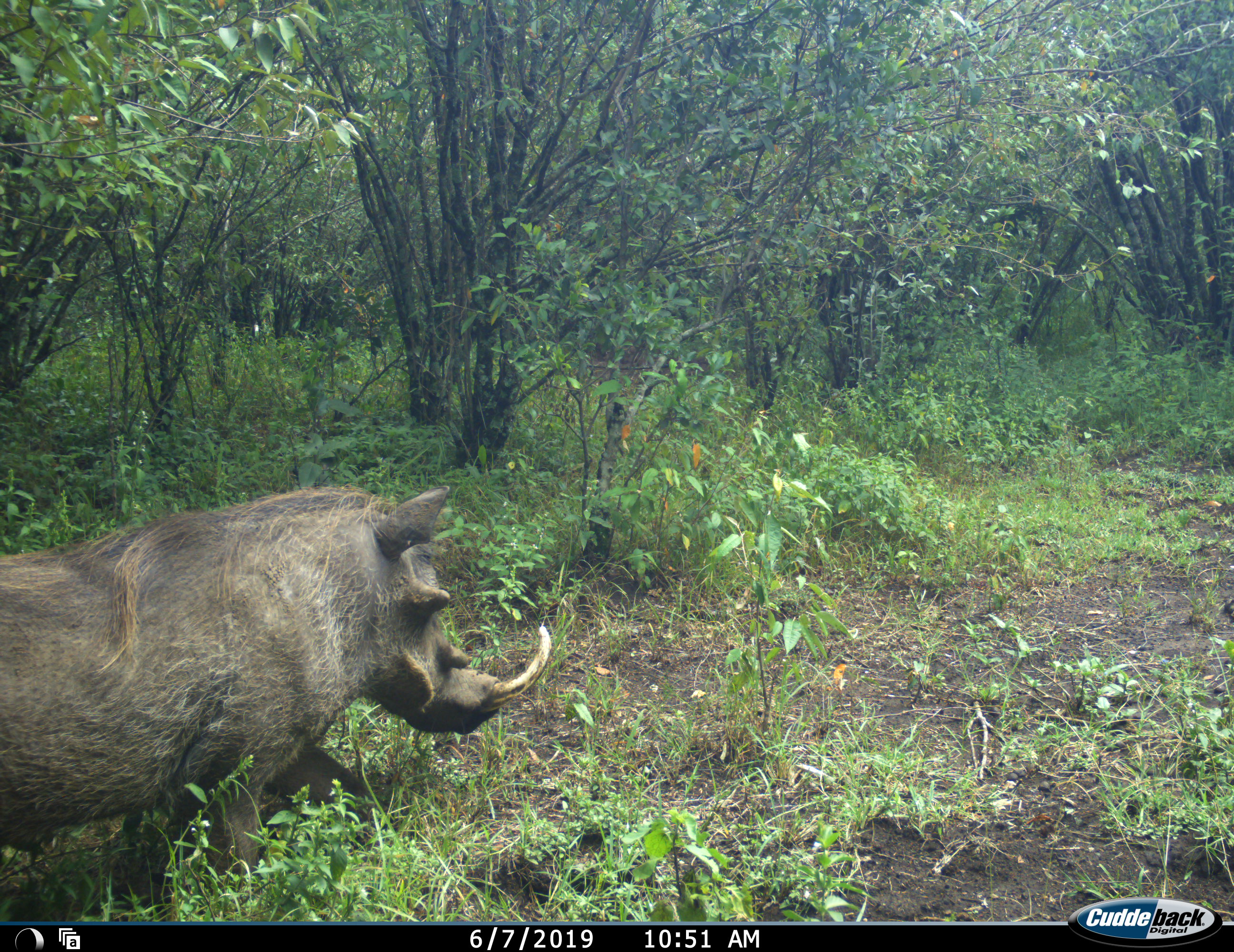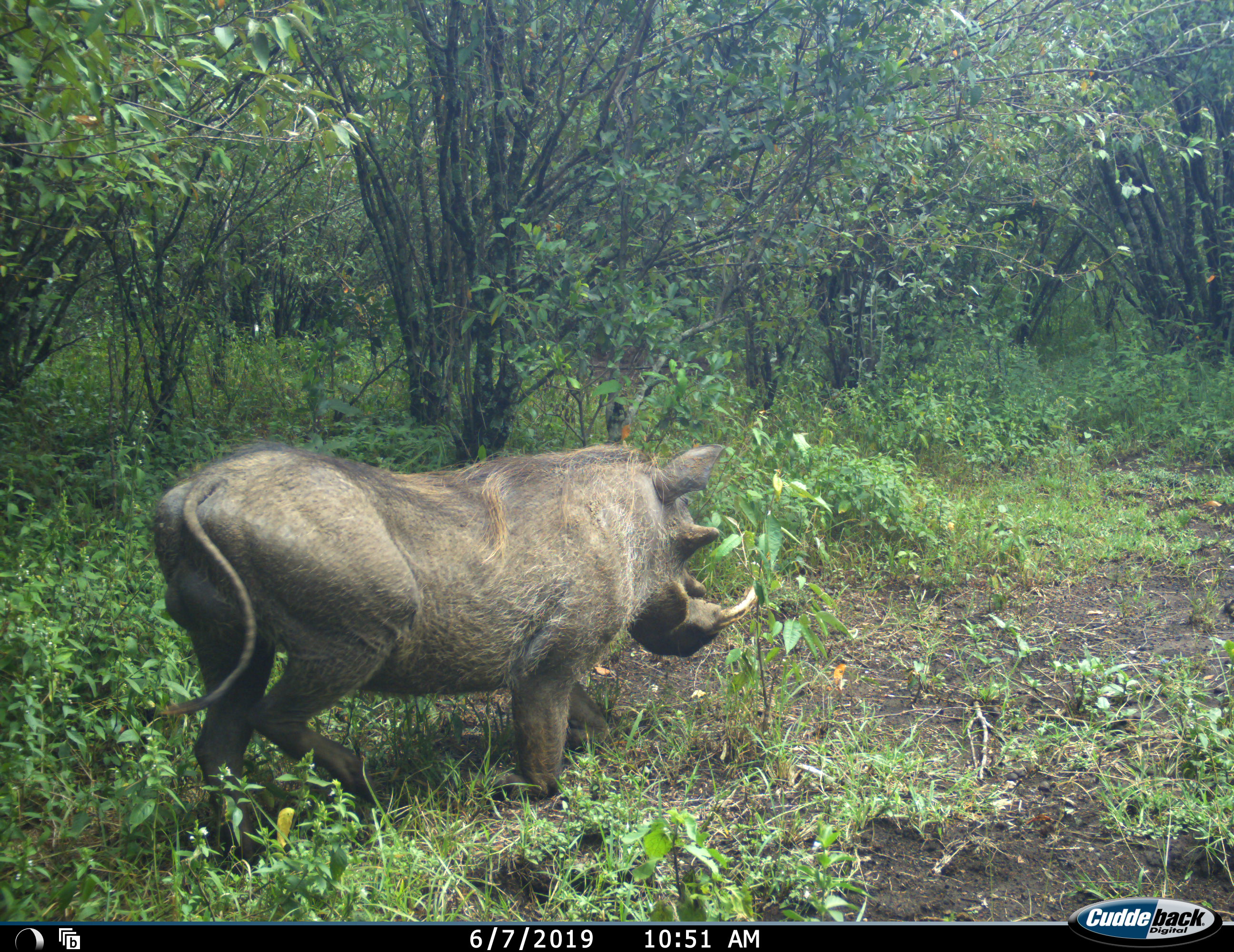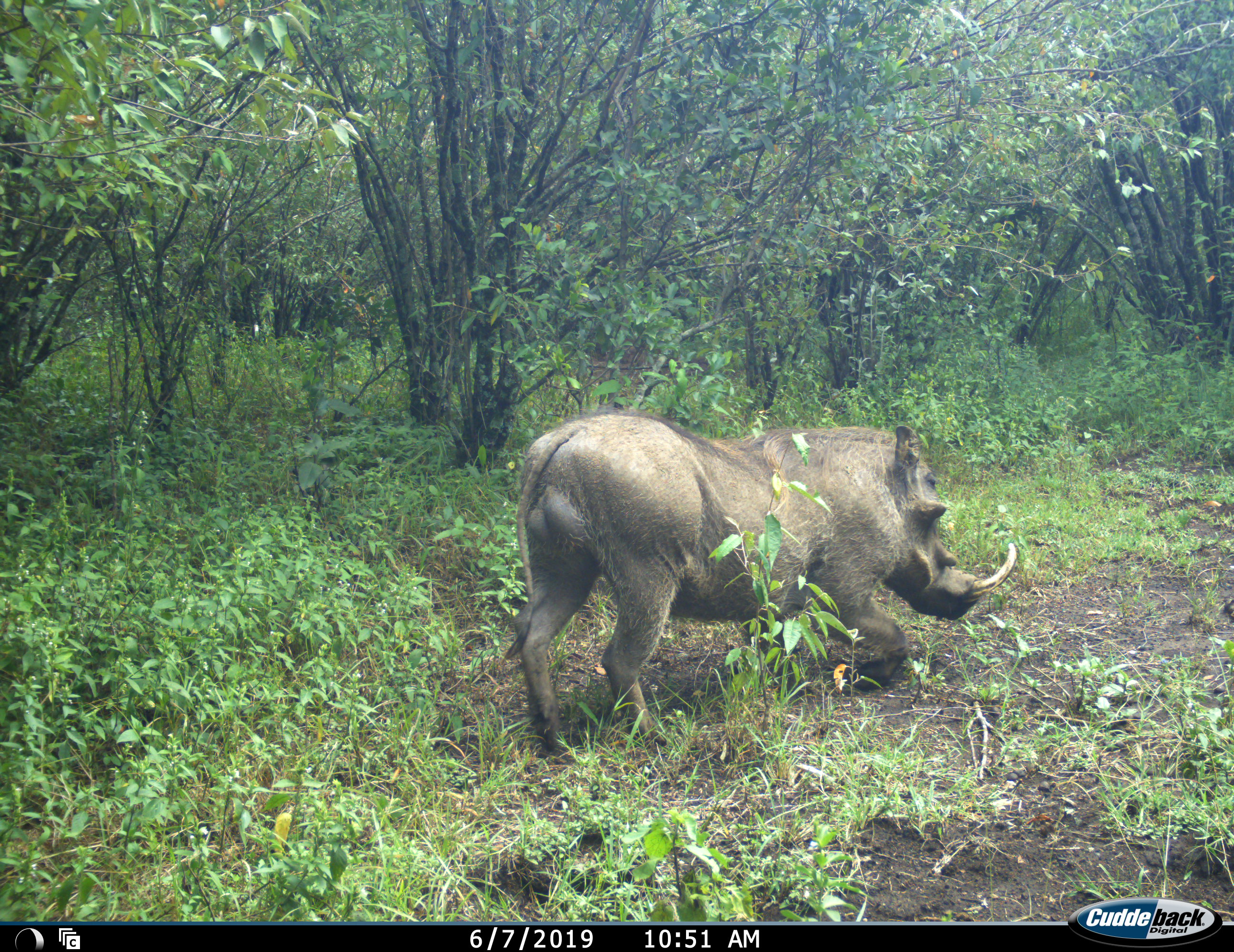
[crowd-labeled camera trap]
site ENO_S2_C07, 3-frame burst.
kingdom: Animalia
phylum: Chordata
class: Mammalia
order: Artiodactyla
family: Suidae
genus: Phacochoerus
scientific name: Phacochoerus africanus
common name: warthog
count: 1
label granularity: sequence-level